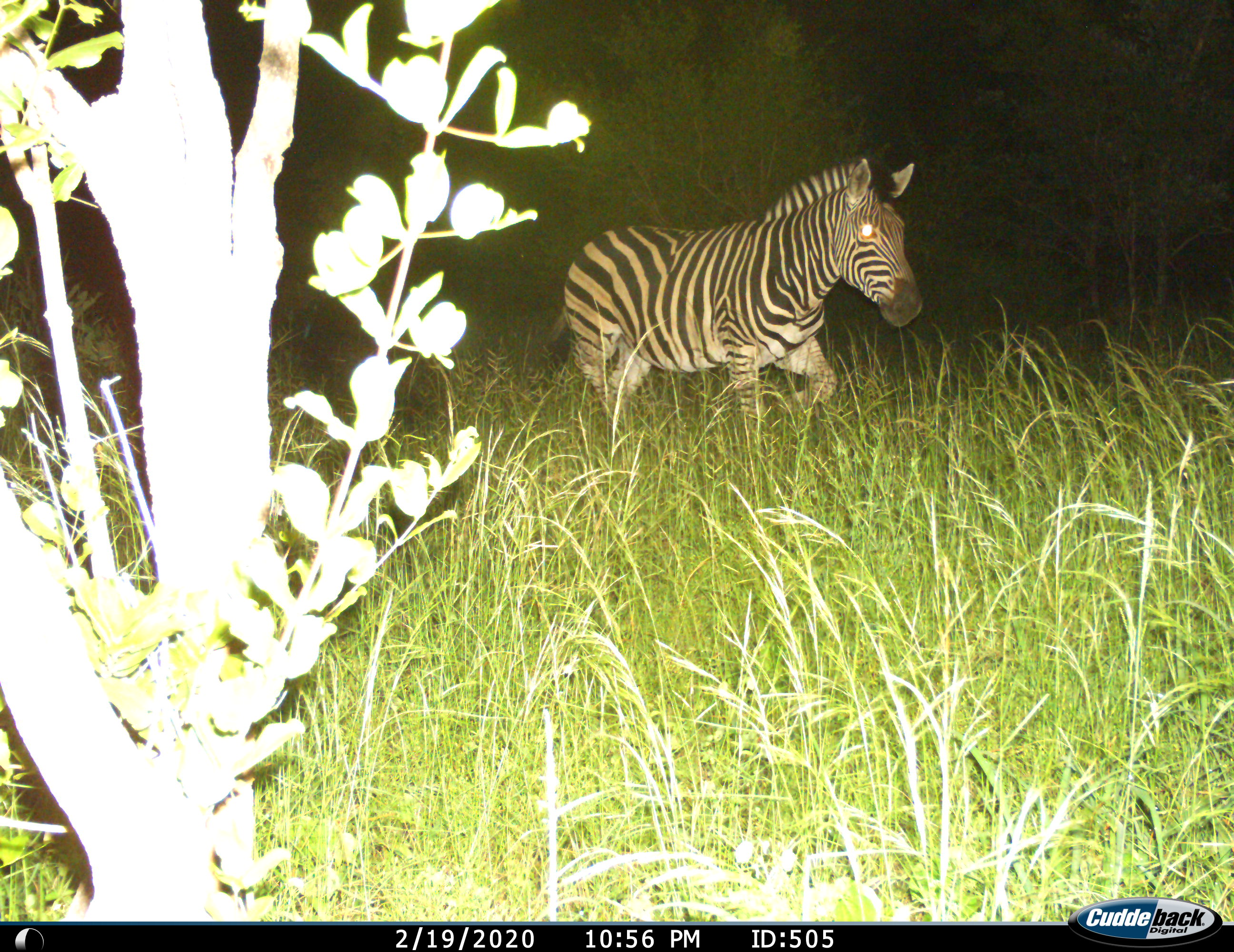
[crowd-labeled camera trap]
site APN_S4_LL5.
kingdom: Animalia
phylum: Chordata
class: Mammalia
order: Perissodactyla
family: Equidae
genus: Equus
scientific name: Equus quagga burchellii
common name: burchell's zebra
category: zebraburchells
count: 1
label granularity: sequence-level